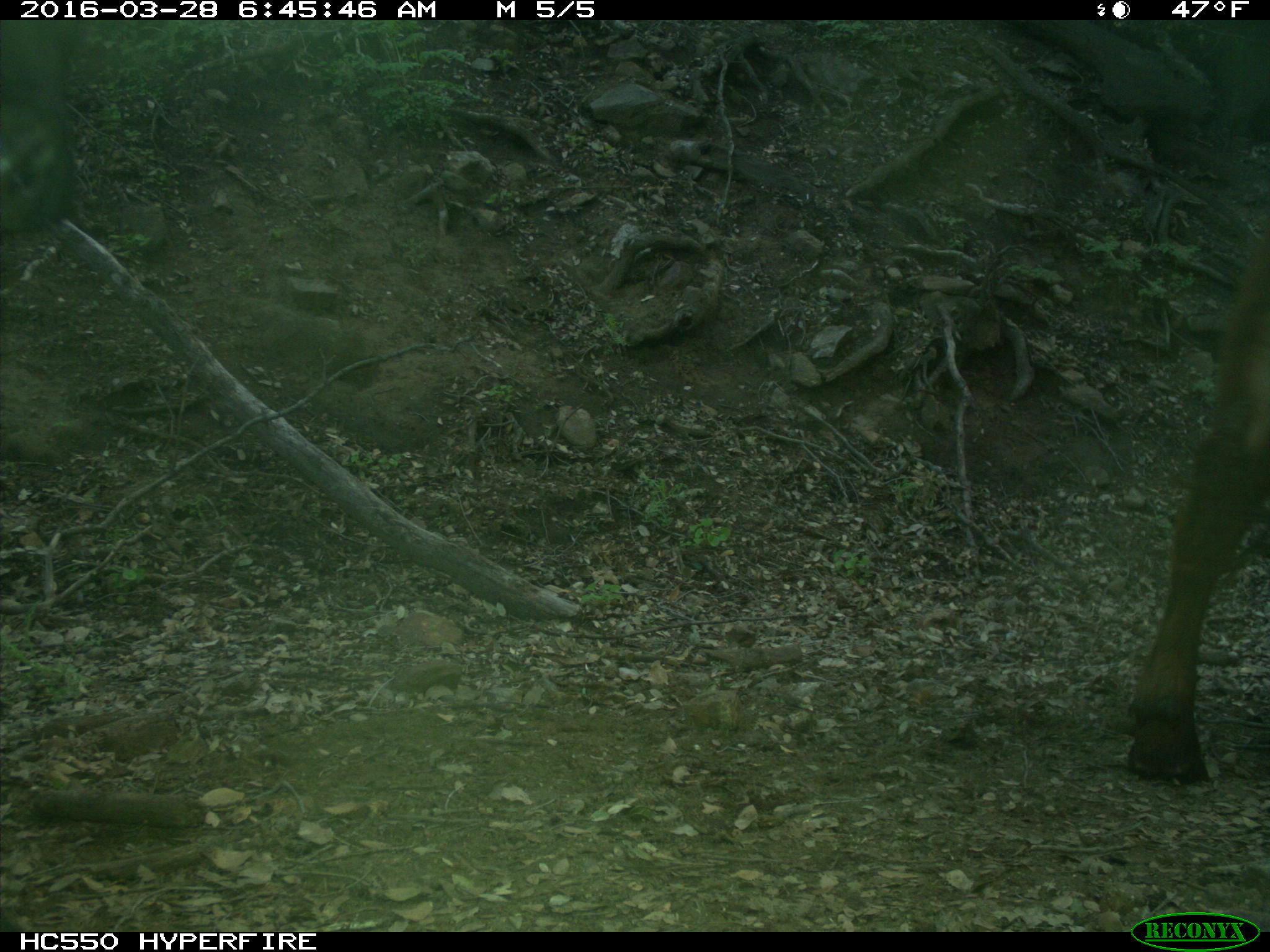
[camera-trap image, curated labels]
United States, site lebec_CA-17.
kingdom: Animalia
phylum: Chordata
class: Mammalia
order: Artiodactyla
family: Bovidae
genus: Bos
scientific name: Bos taurus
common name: domestic cow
Bos taurus (domestic cow).